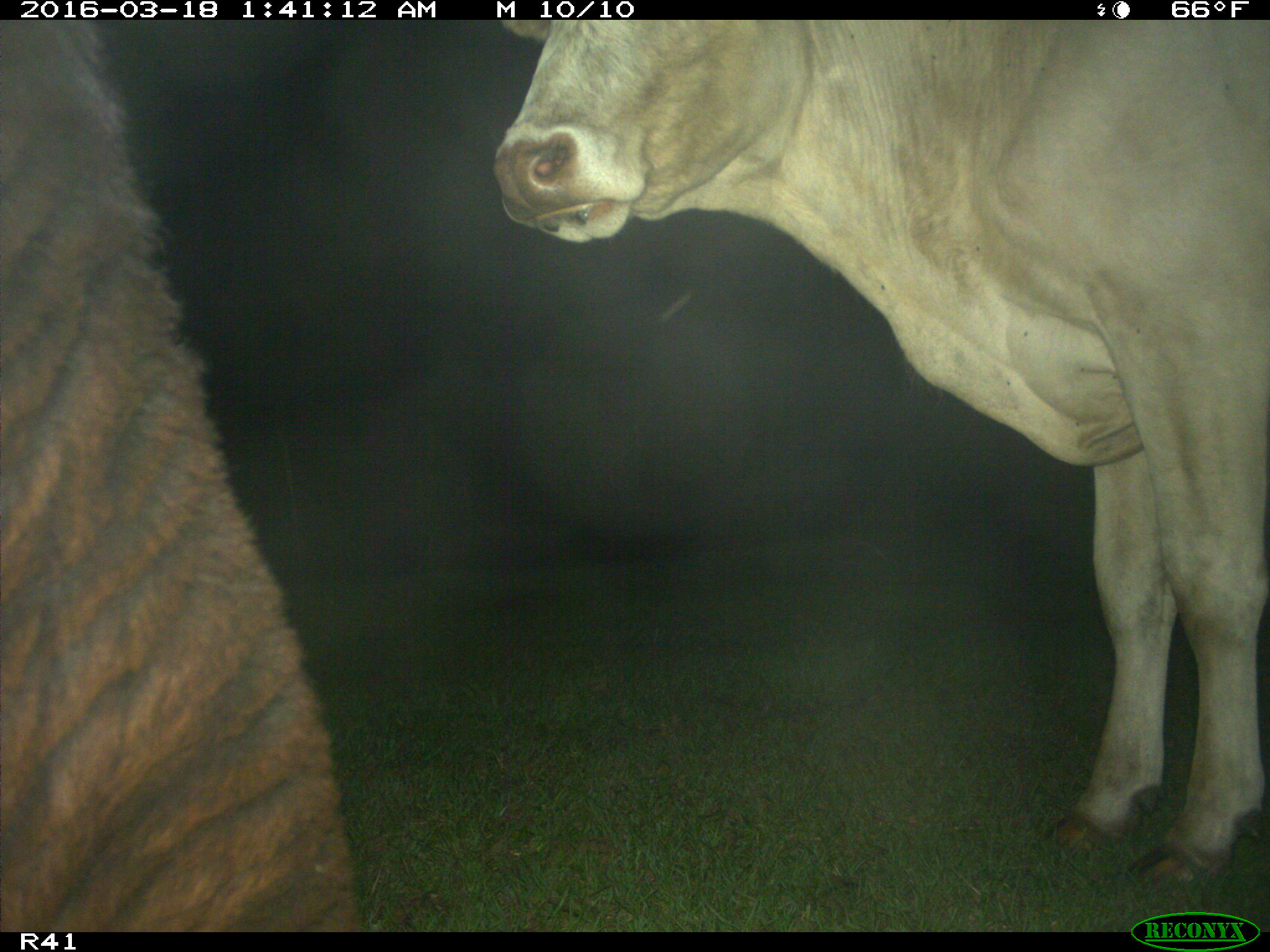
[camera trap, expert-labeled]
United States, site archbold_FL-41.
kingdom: Animalia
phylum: Chordata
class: Mammalia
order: Artiodactyla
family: Bovidae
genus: Bos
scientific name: Bos taurus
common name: domestic cow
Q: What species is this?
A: Bos taurus (domestic cow).